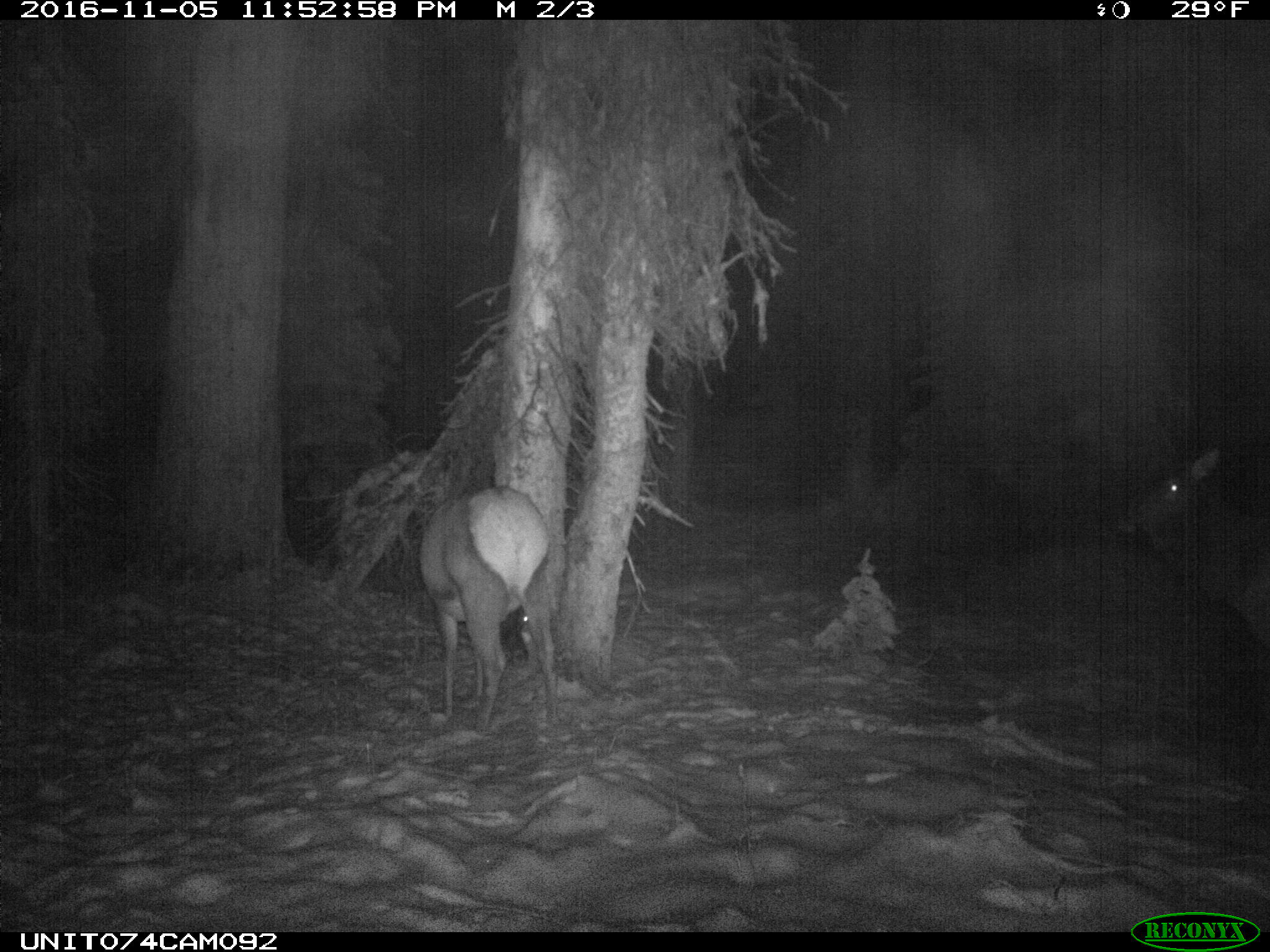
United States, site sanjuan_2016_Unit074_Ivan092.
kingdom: Animalia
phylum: Chordata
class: Mammalia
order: Artiodactyla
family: Cervidae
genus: Cervus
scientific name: Cervus elaphus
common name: red deer